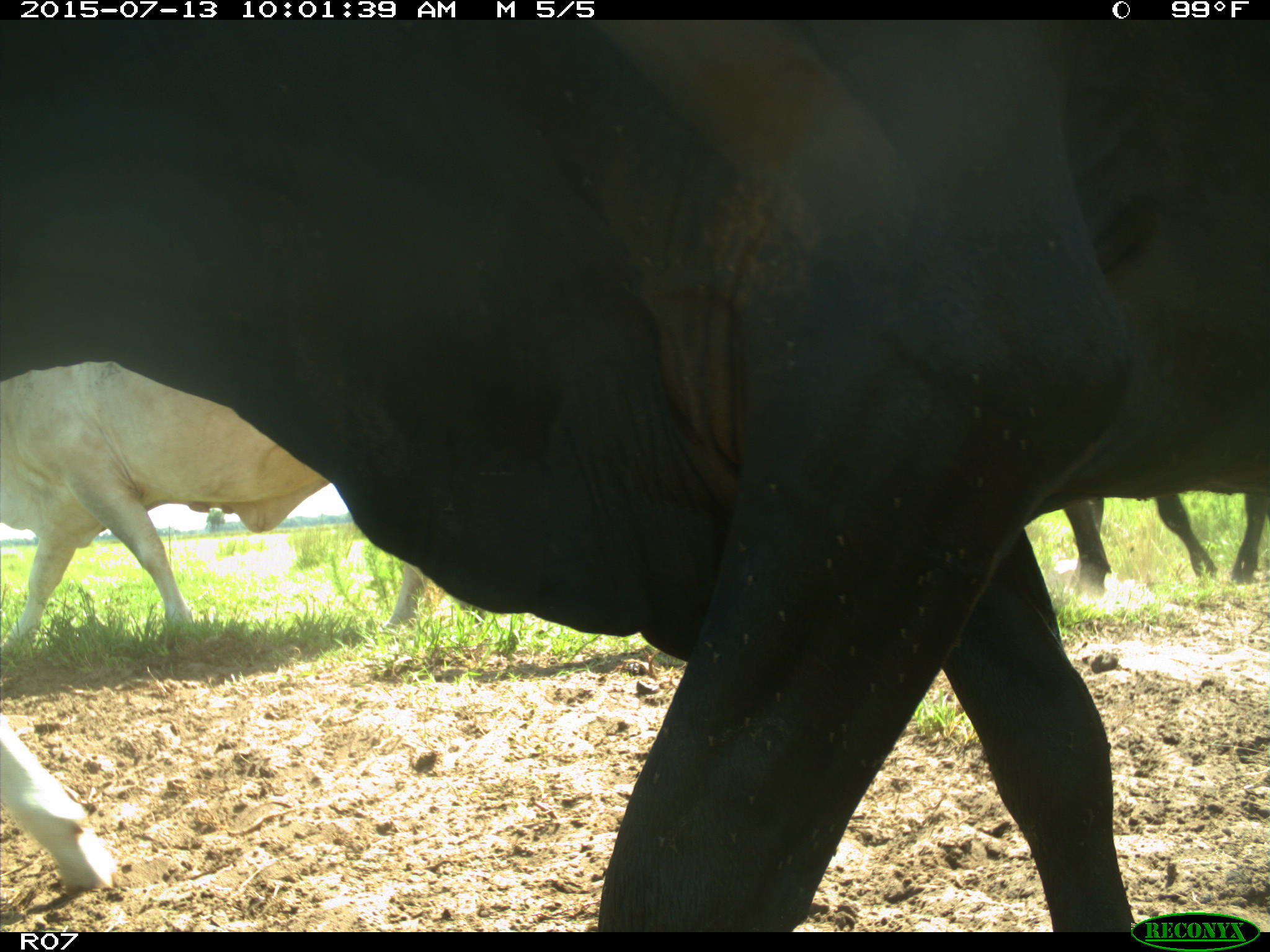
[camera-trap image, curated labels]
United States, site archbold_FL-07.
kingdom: Animalia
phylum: Chordata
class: Mammalia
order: Artiodactyla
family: Bovidae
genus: Bos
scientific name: Bos taurus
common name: domestic cow